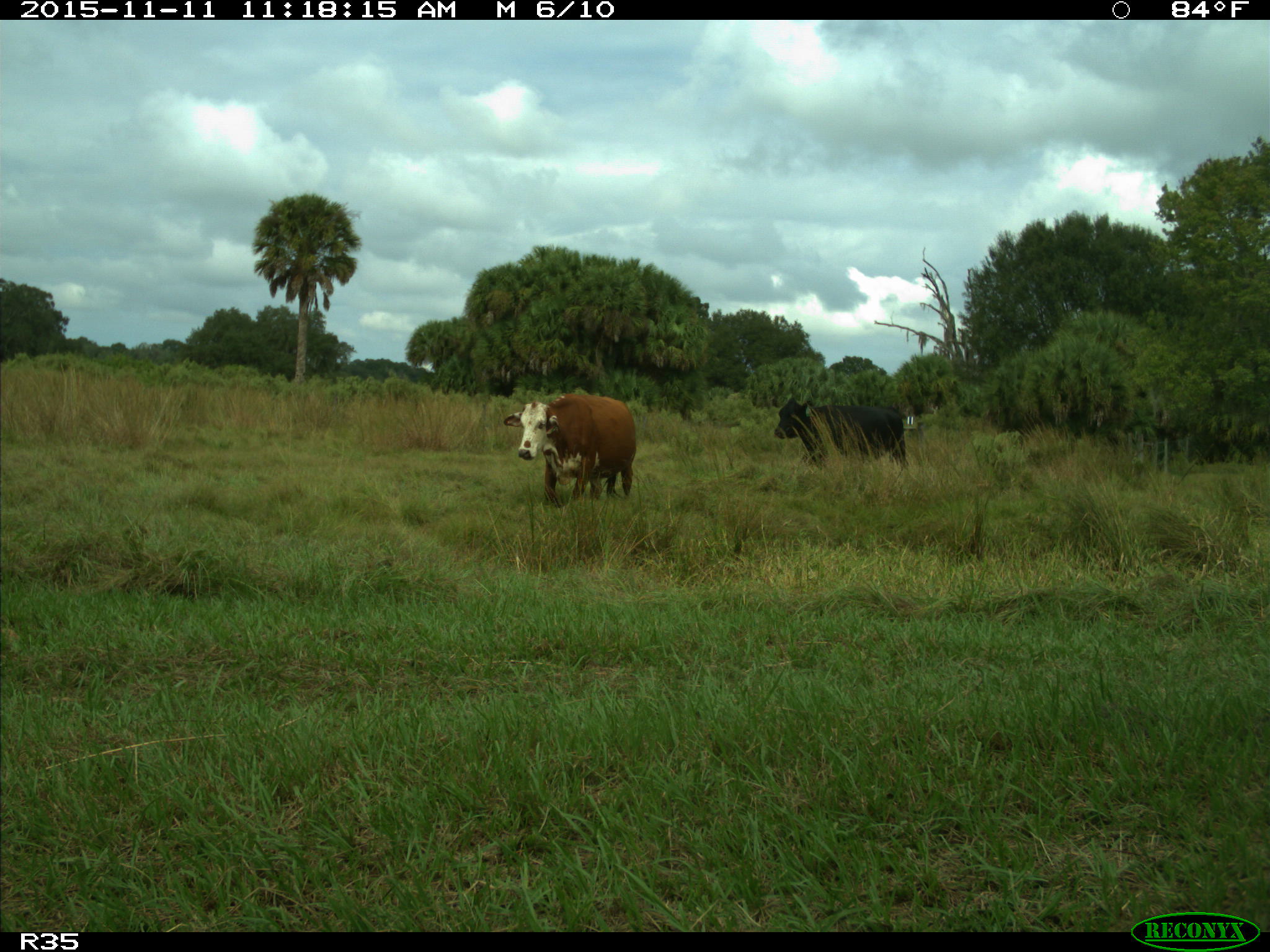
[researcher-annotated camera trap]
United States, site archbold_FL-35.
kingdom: Animalia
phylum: Chordata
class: Mammalia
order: Artiodactyla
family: Bovidae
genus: Bos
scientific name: Bos taurus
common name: domestic cow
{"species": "Bos taurus (domestic cow)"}